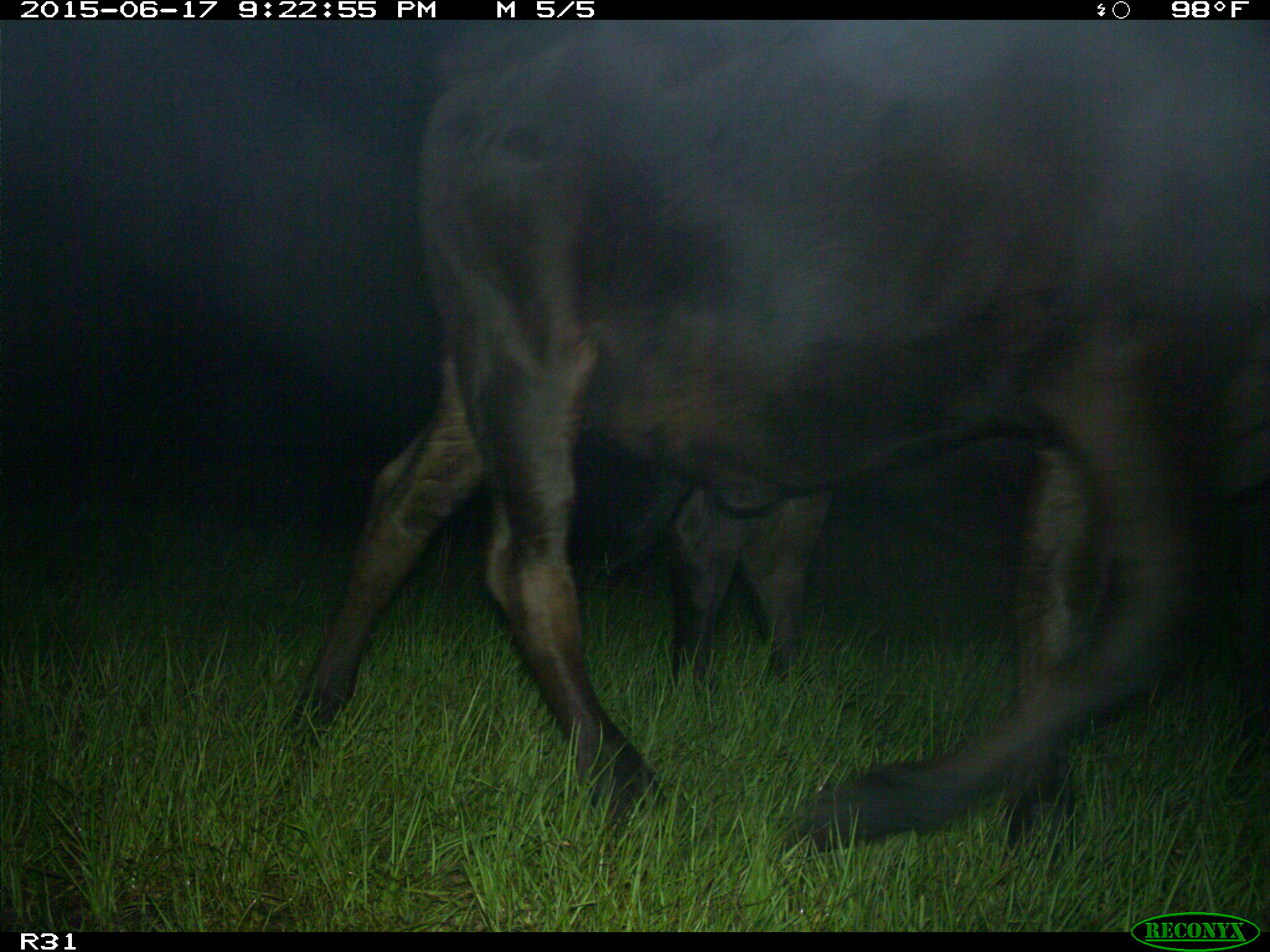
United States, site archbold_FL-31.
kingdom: Animalia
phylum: Chordata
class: Mammalia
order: Artiodactyla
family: Bovidae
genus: Bos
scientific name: Bos taurus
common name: domestic cow